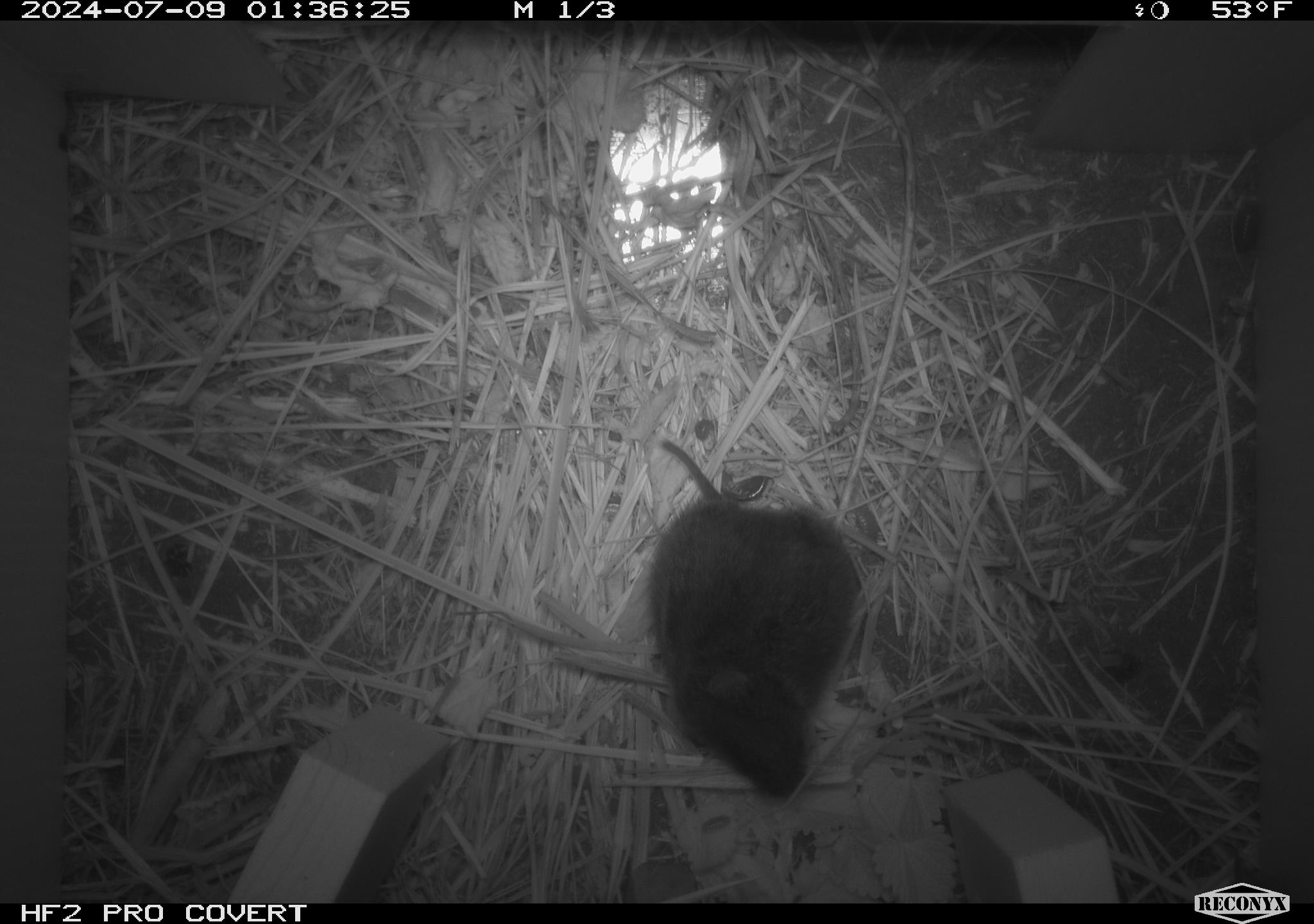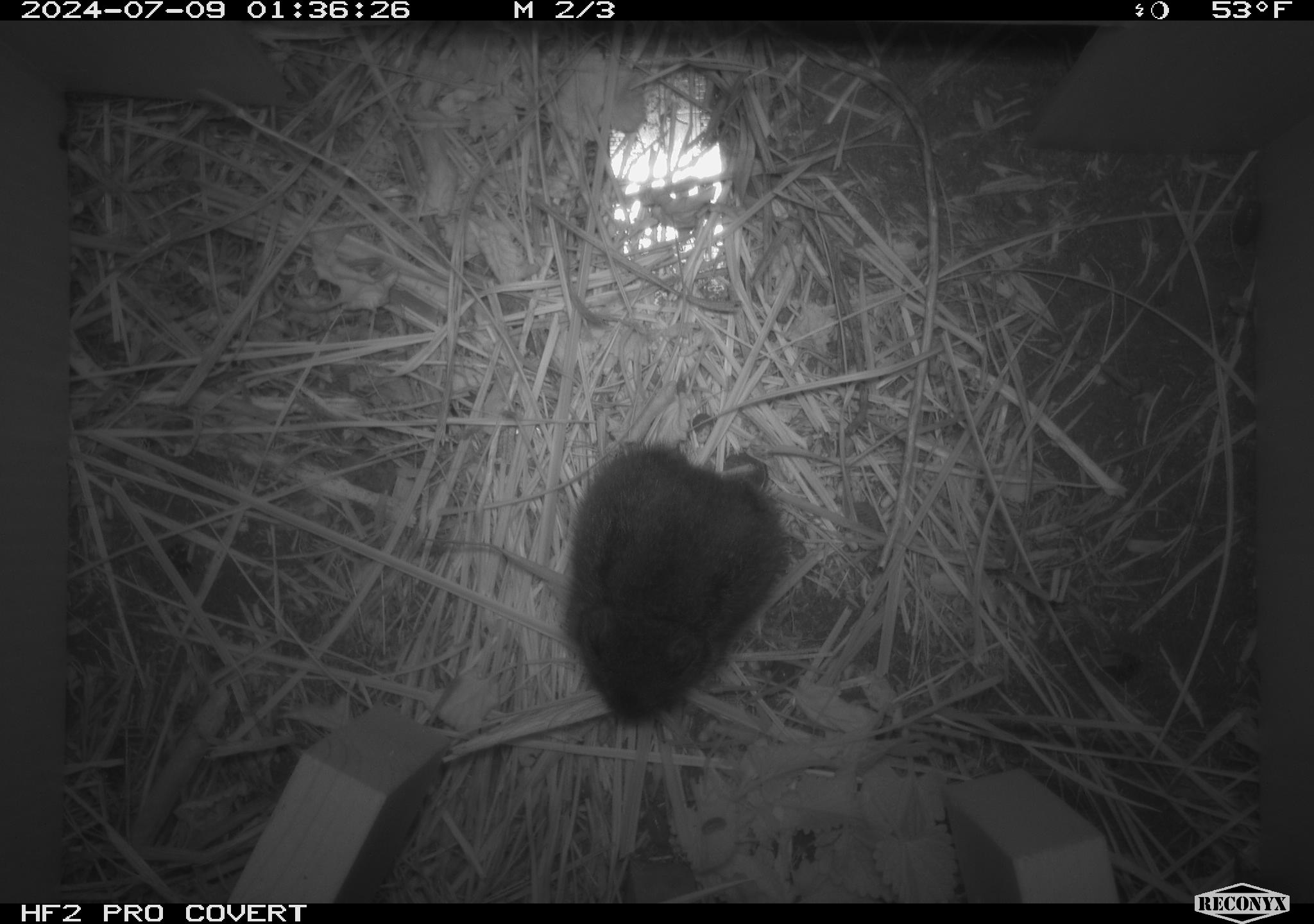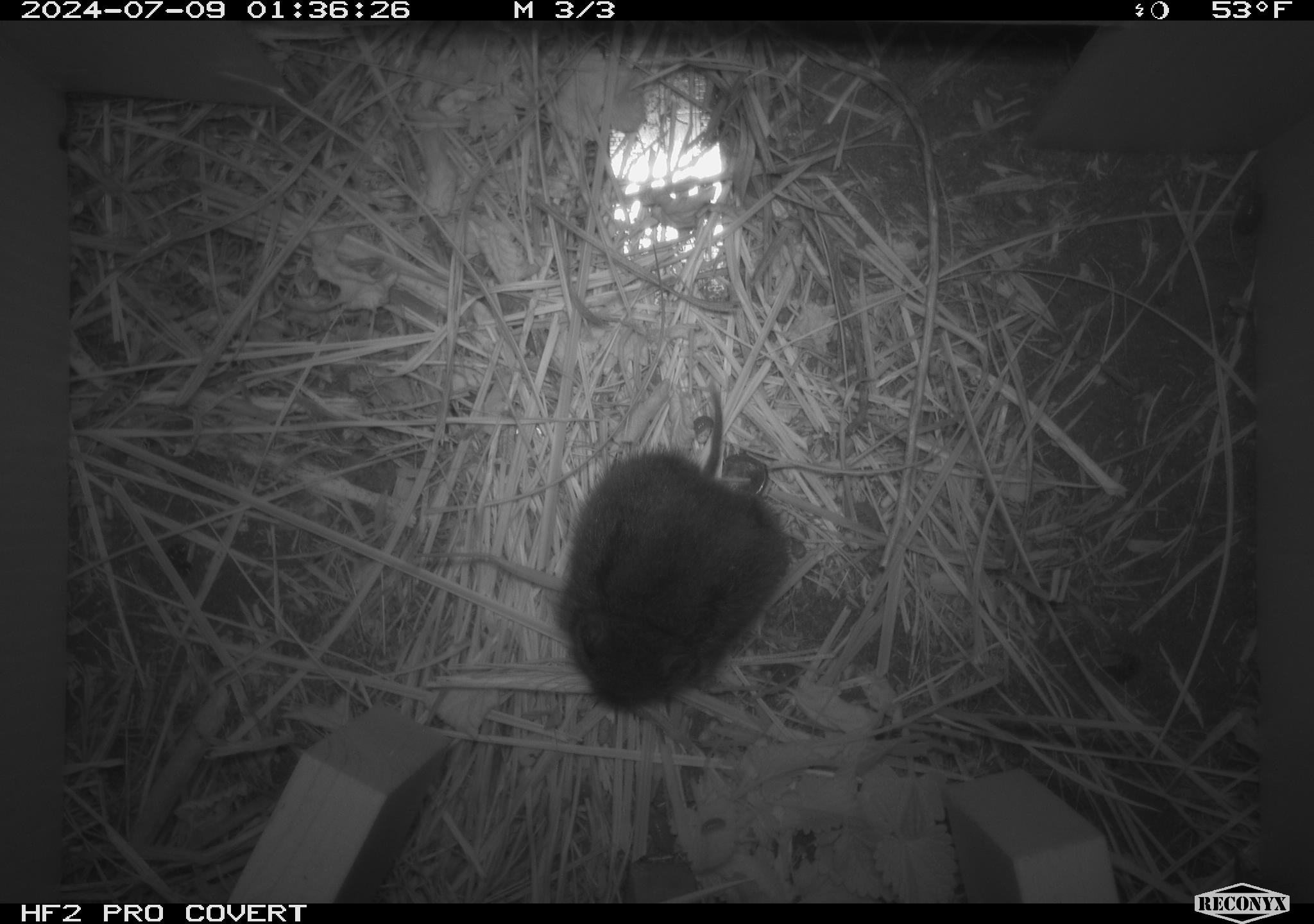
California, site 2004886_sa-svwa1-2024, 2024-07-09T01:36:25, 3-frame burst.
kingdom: Animalia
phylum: Chordata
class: Mammalia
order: Rodentia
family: Cricetidae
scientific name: Arvicolinae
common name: voles, lemmings, and muskrats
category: arvicolinae subfamily